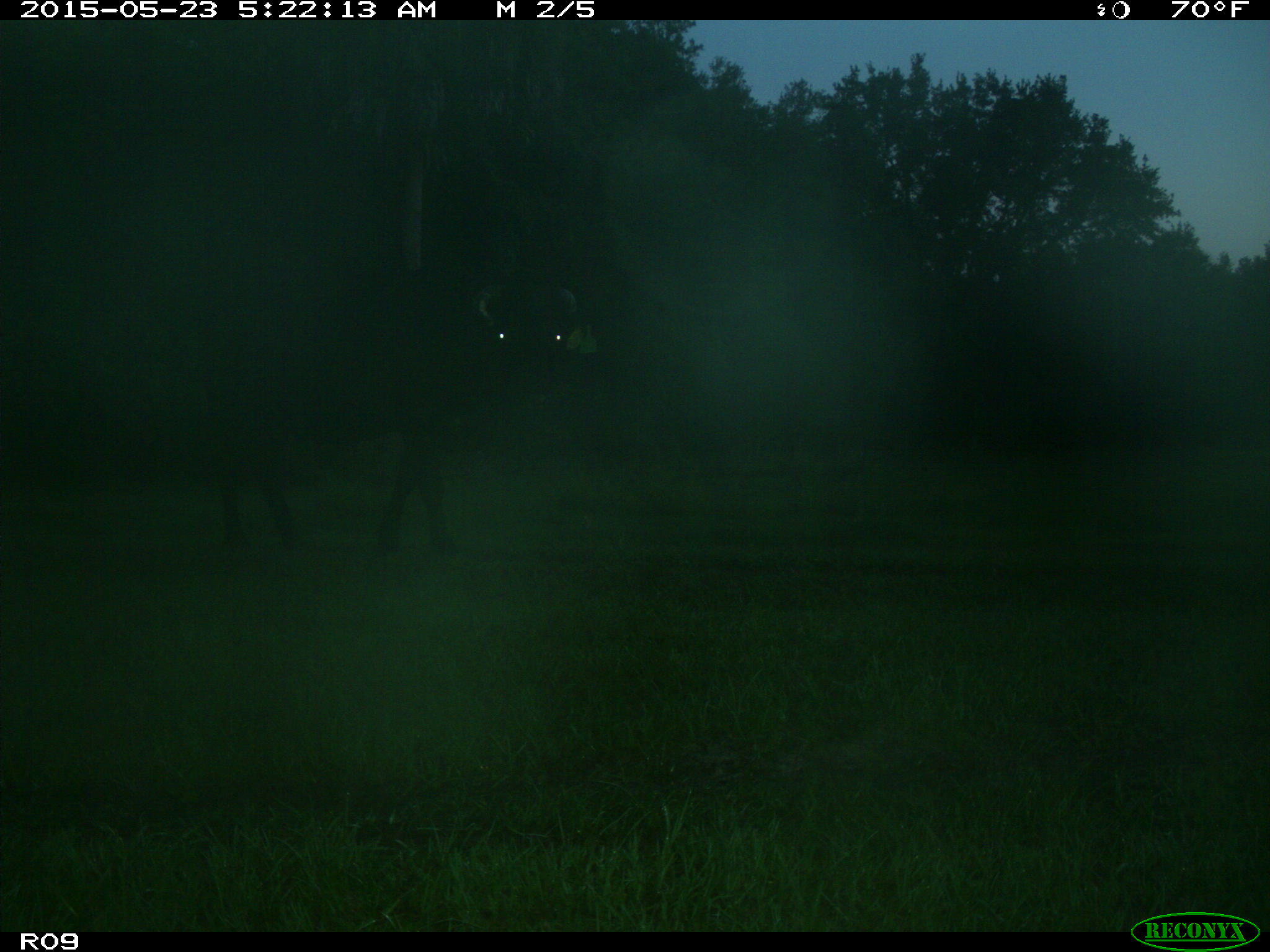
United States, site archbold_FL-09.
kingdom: Animalia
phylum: Chordata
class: Mammalia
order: Artiodactyla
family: Bovidae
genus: Bos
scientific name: Bos taurus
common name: domestic cow